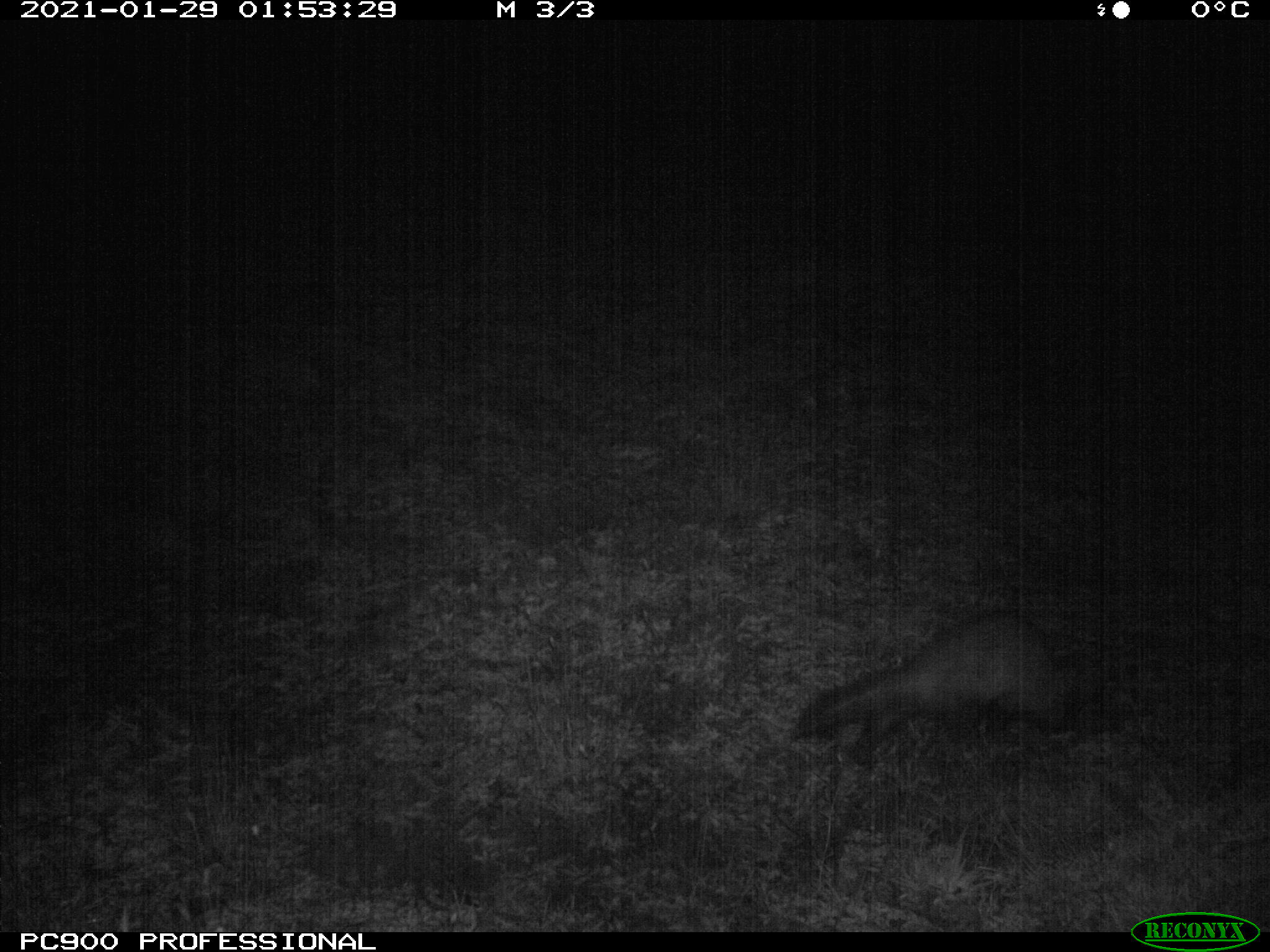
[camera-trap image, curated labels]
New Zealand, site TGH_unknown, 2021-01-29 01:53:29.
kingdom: Animalia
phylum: Chordata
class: Mammalia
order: Carnivora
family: Mustelidae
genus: Mustela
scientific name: Mustela furo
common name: ferret